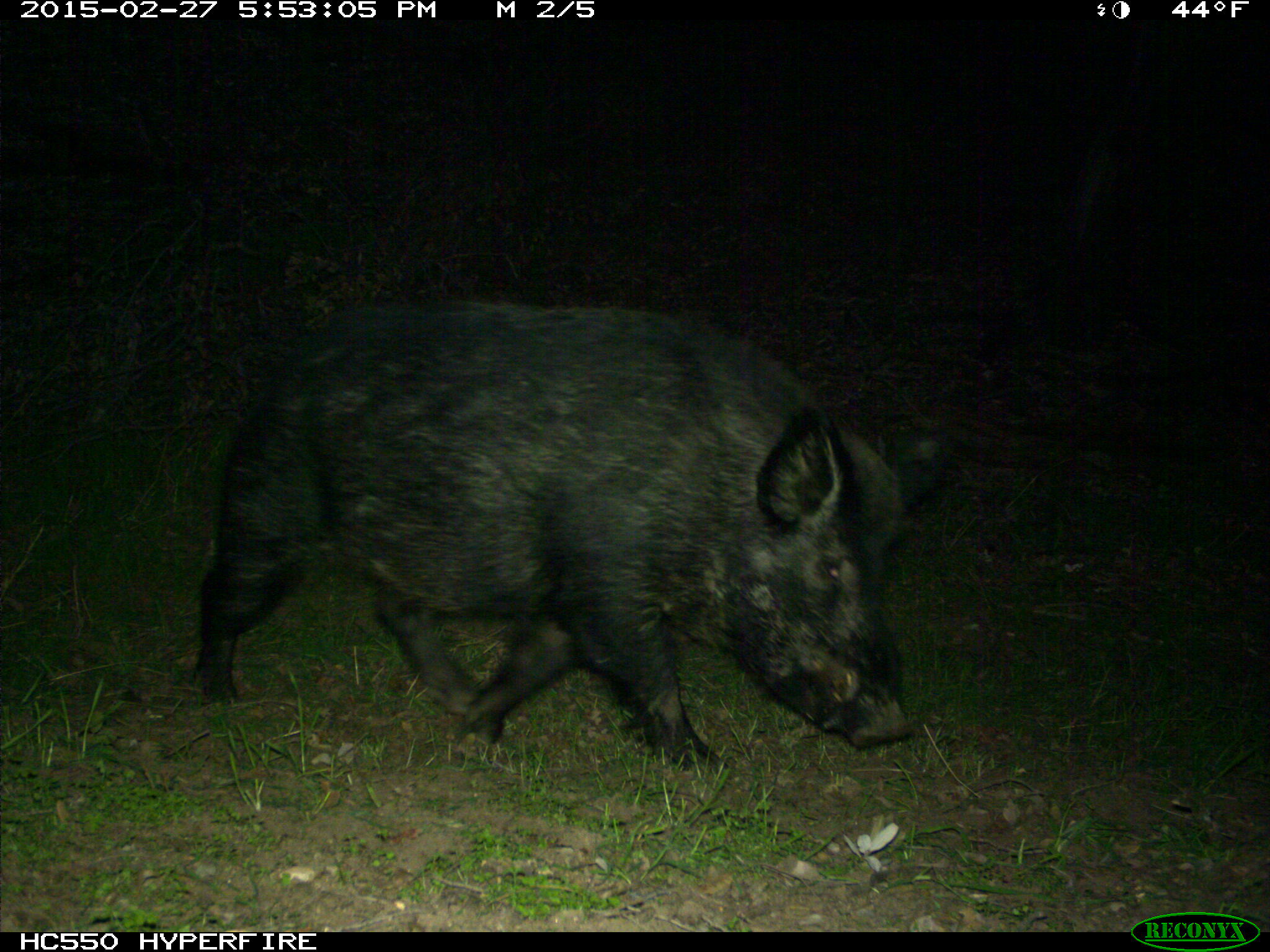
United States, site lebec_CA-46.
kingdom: Animalia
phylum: Chordata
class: Mammalia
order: Artiodactyla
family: Suidae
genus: Sus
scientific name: Sus scrofa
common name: wild boar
Sus scrofa (wild boar).